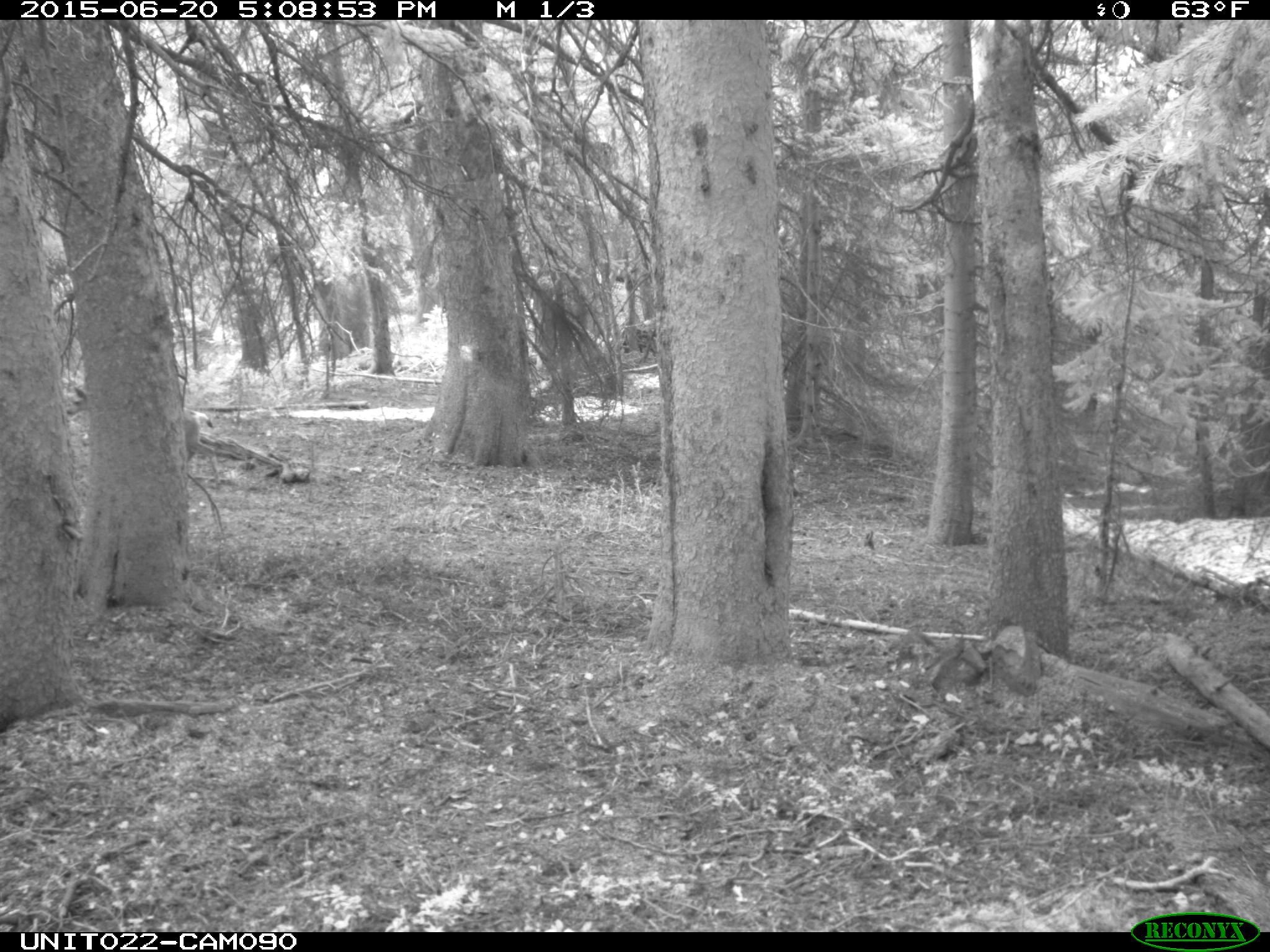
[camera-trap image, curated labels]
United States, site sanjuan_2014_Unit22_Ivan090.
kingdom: Animalia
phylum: Chordata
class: Mammalia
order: Artiodactyla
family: Cervidae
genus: Odocoileus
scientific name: Odocoileus hemionus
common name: mule deer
Odocoileus hemionus (mule deer).